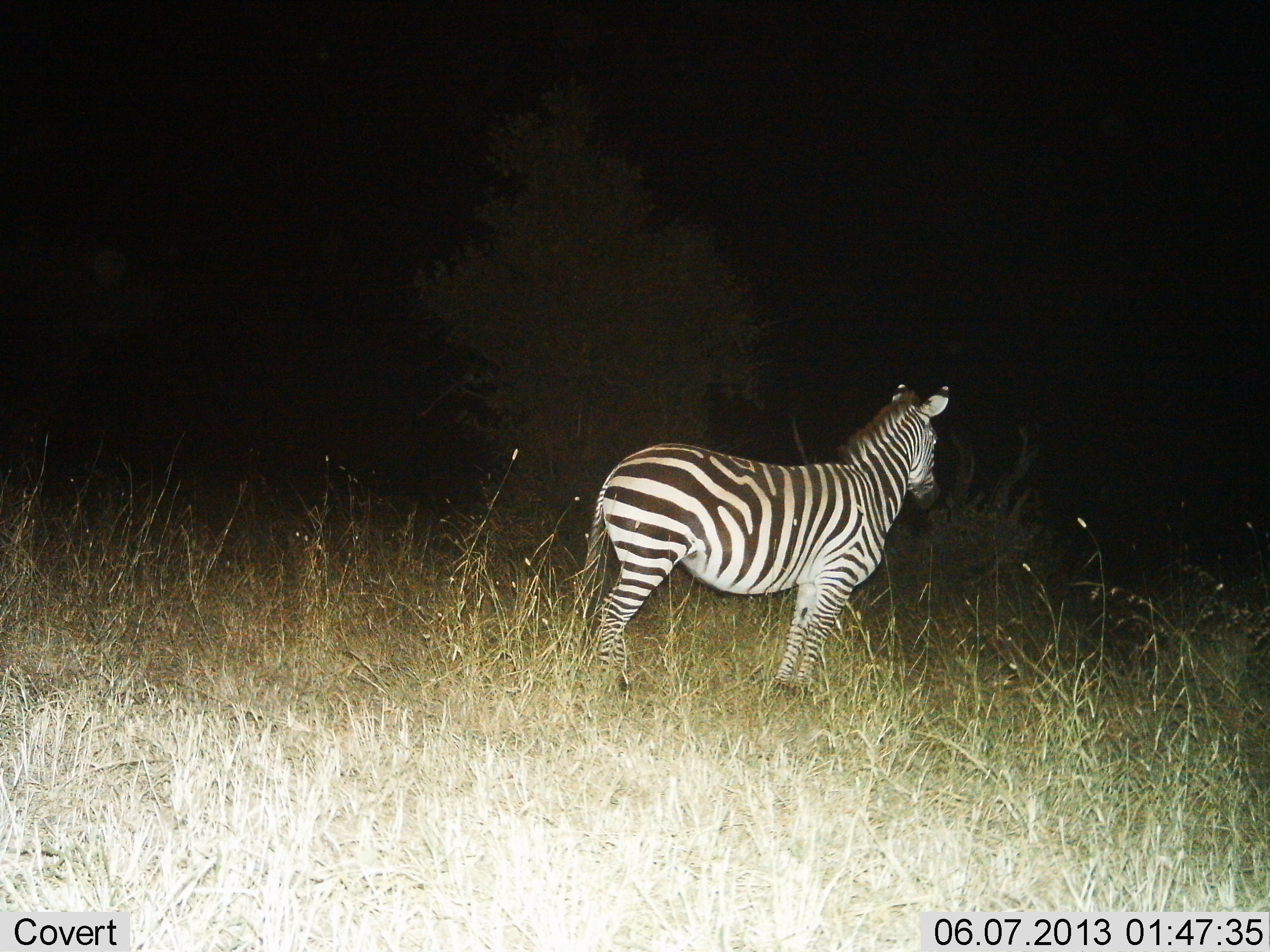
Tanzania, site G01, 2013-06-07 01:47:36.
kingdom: Animalia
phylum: Chordata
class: Mammalia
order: Perissodactyla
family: Equidae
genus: Equus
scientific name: Equus quagga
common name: plains zebra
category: zebra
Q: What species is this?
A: Zebra (plains zebra) (Equus quagga).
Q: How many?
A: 1.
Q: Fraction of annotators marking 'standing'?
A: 100%.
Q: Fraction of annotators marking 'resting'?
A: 0%.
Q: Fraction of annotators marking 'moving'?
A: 0%.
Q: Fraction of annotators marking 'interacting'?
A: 0%.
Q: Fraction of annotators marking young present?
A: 0%.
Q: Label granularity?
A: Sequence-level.